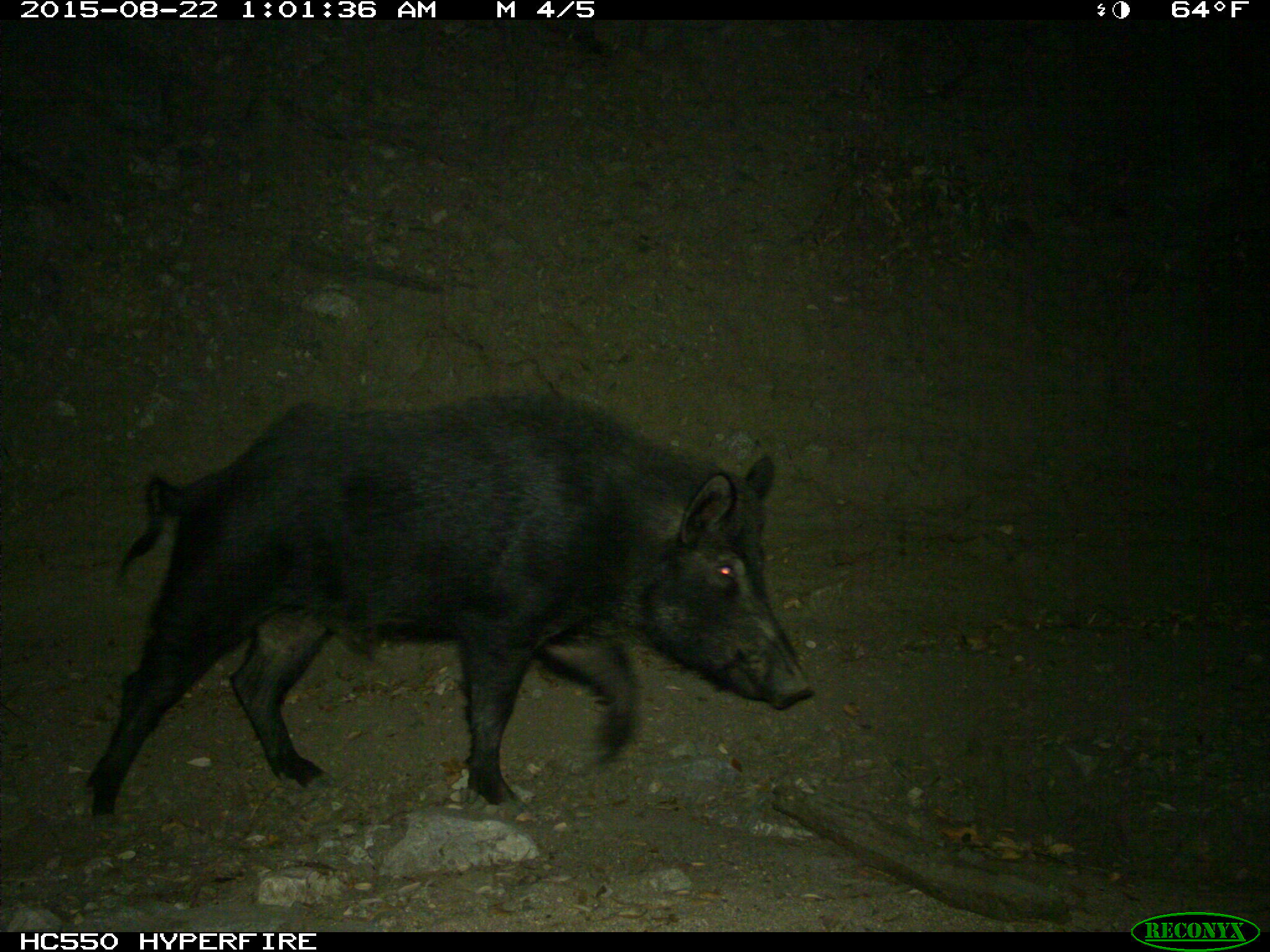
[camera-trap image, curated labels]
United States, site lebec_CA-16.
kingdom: Animalia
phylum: Chordata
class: Mammalia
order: Artiodactyla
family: Suidae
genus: Sus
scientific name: Sus scrofa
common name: wild boar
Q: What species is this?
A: Sus scrofa (wild boar).